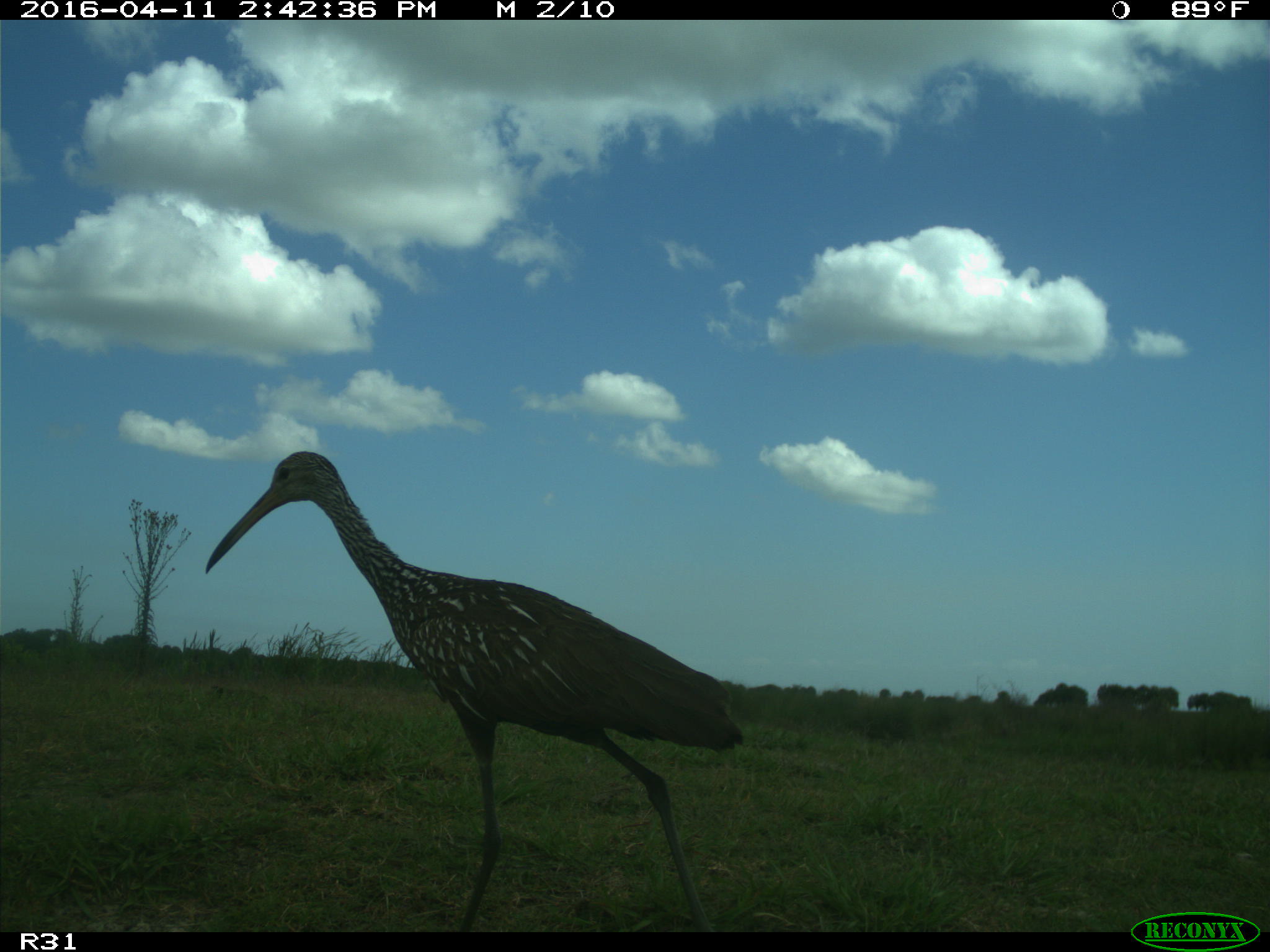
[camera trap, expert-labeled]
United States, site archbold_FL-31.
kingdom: Animalia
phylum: Chordata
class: Aves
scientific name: Aves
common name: birds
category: unidentified bird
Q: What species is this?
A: Unidentified bird (birds) (Aves).